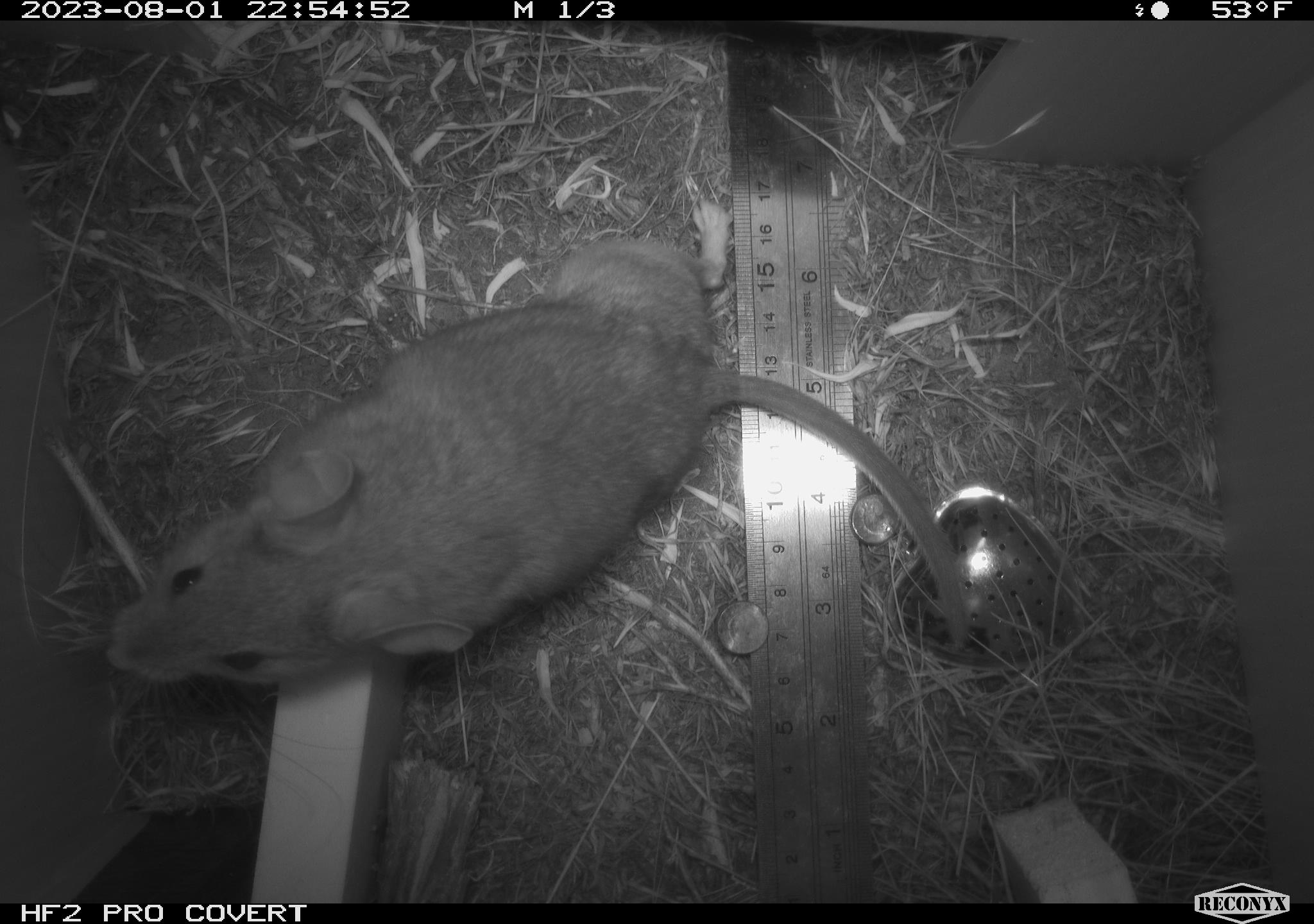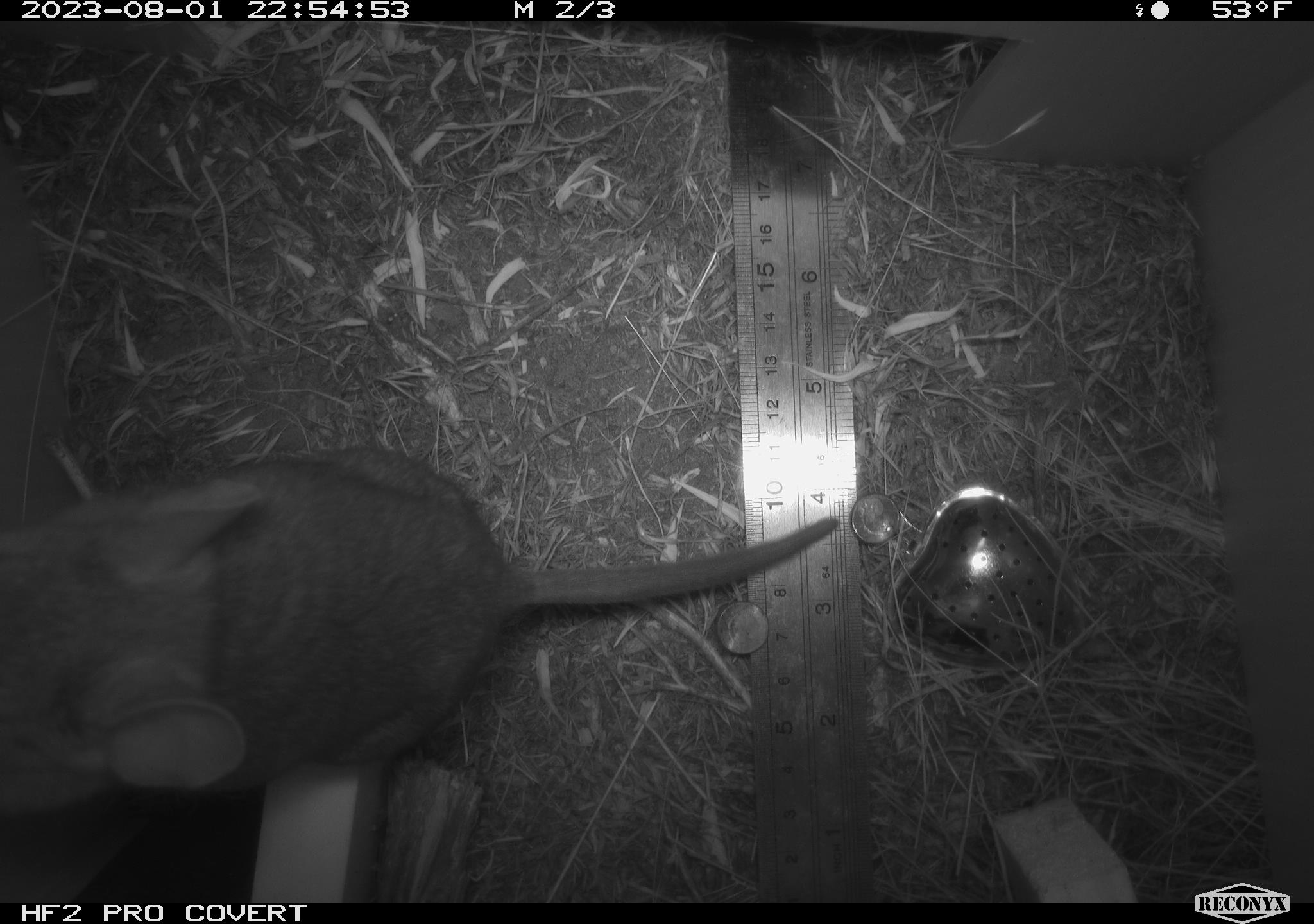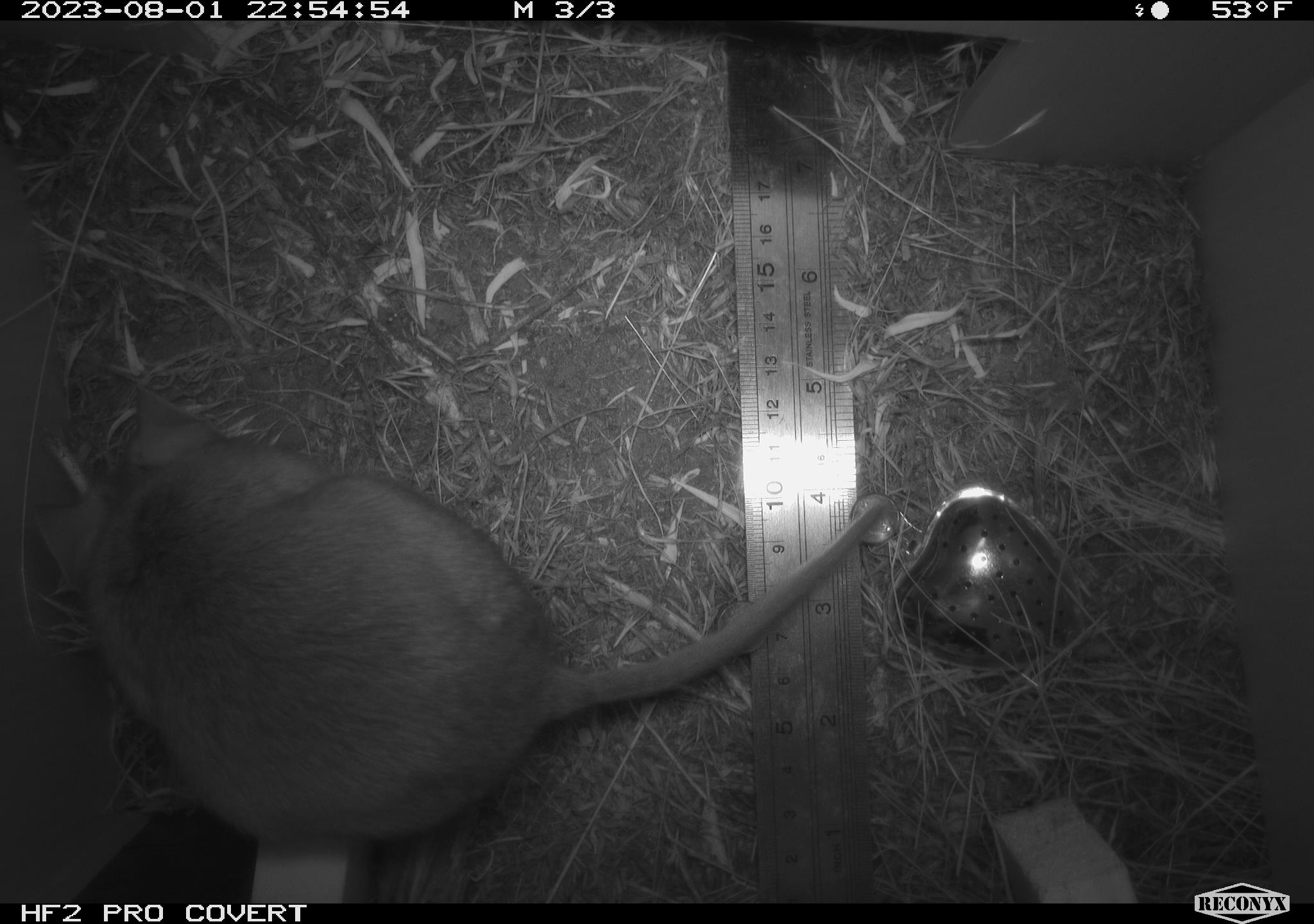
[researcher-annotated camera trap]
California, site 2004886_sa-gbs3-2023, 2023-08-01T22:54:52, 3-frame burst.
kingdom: Animalia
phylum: Chordata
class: Mammalia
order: Rodentia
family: Cricetidae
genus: Neotoma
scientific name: Neotoma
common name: pack rat or woodrat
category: neotoma species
Neotoma species (pack rat or woodrat) (Neotoma).